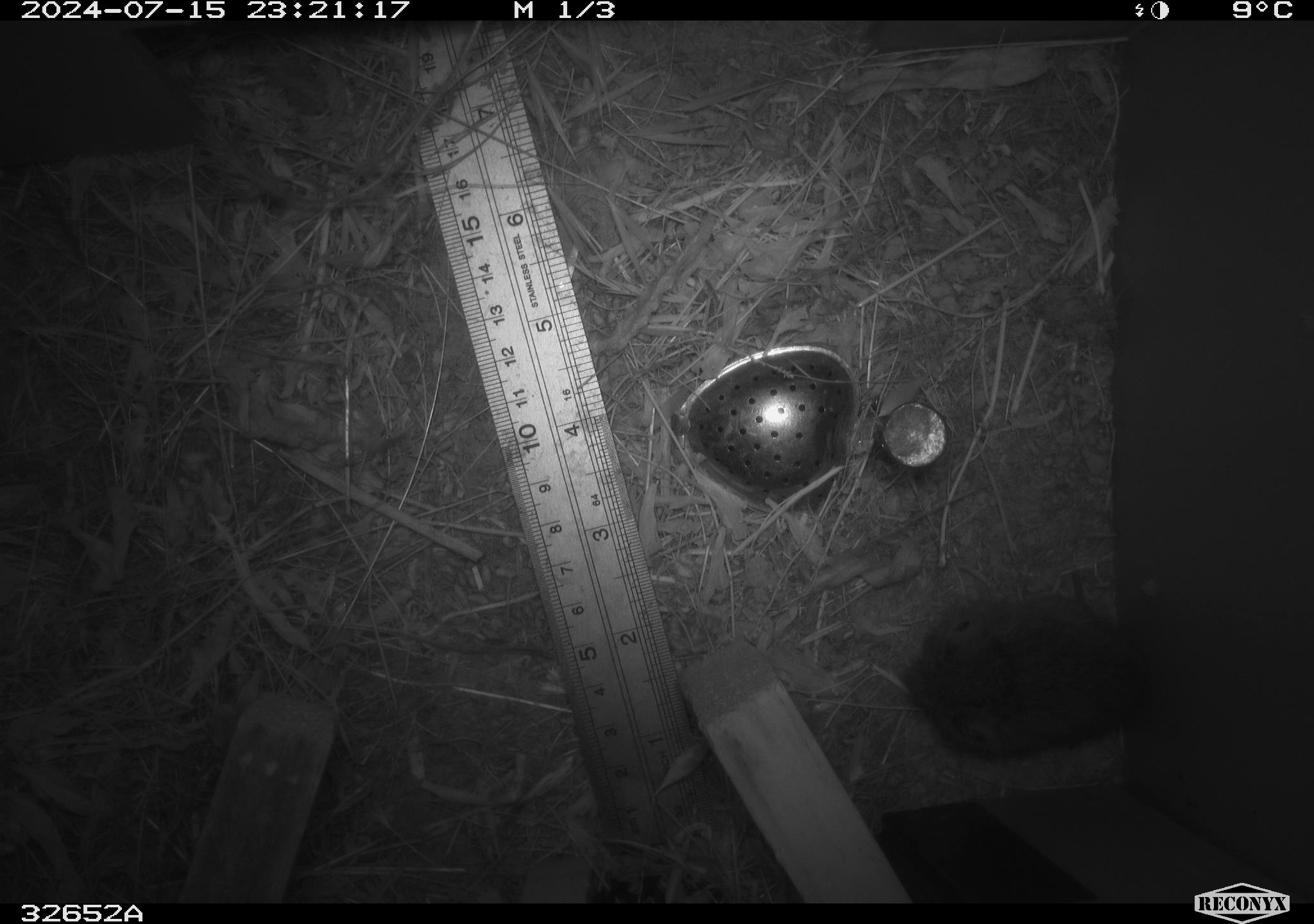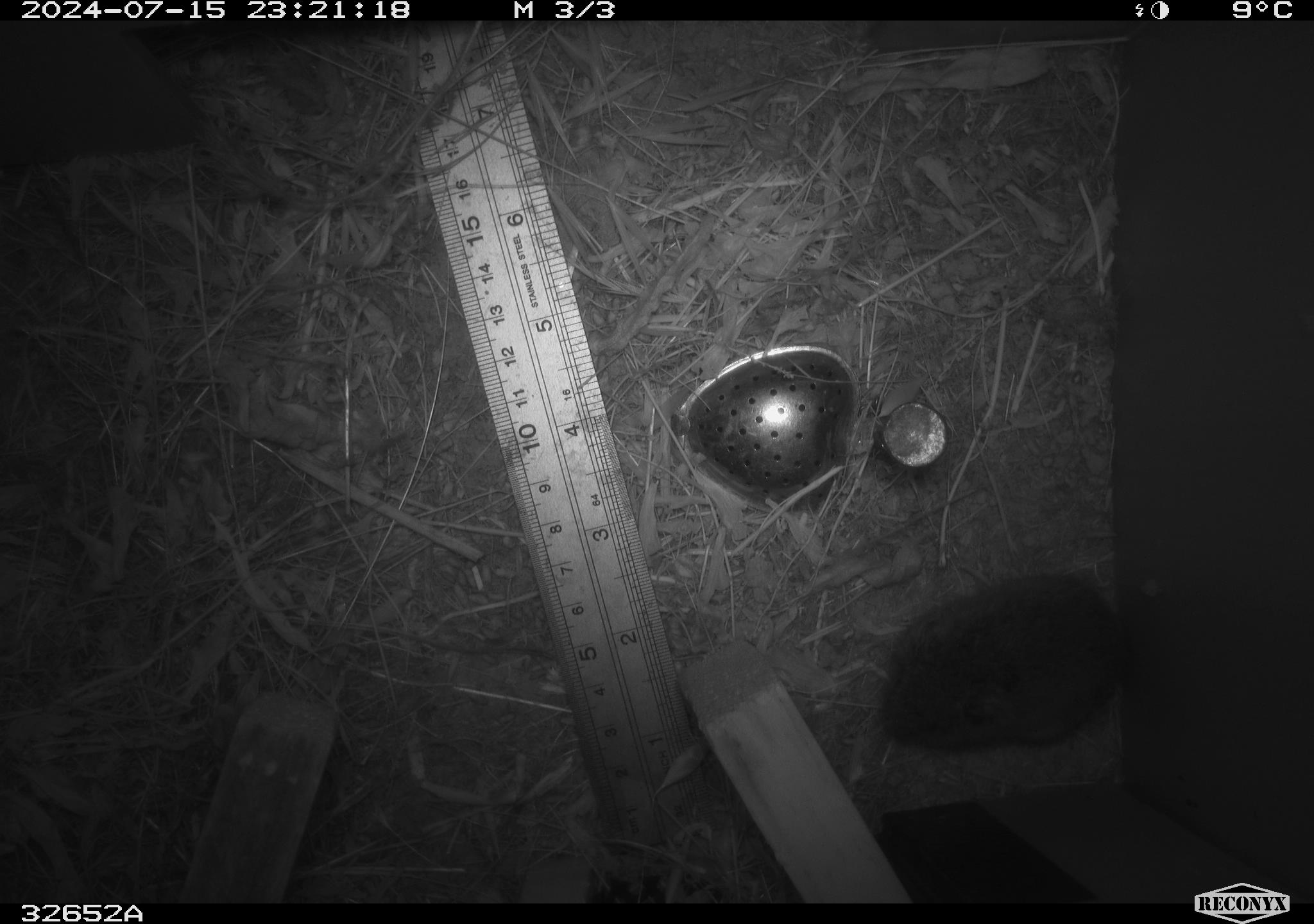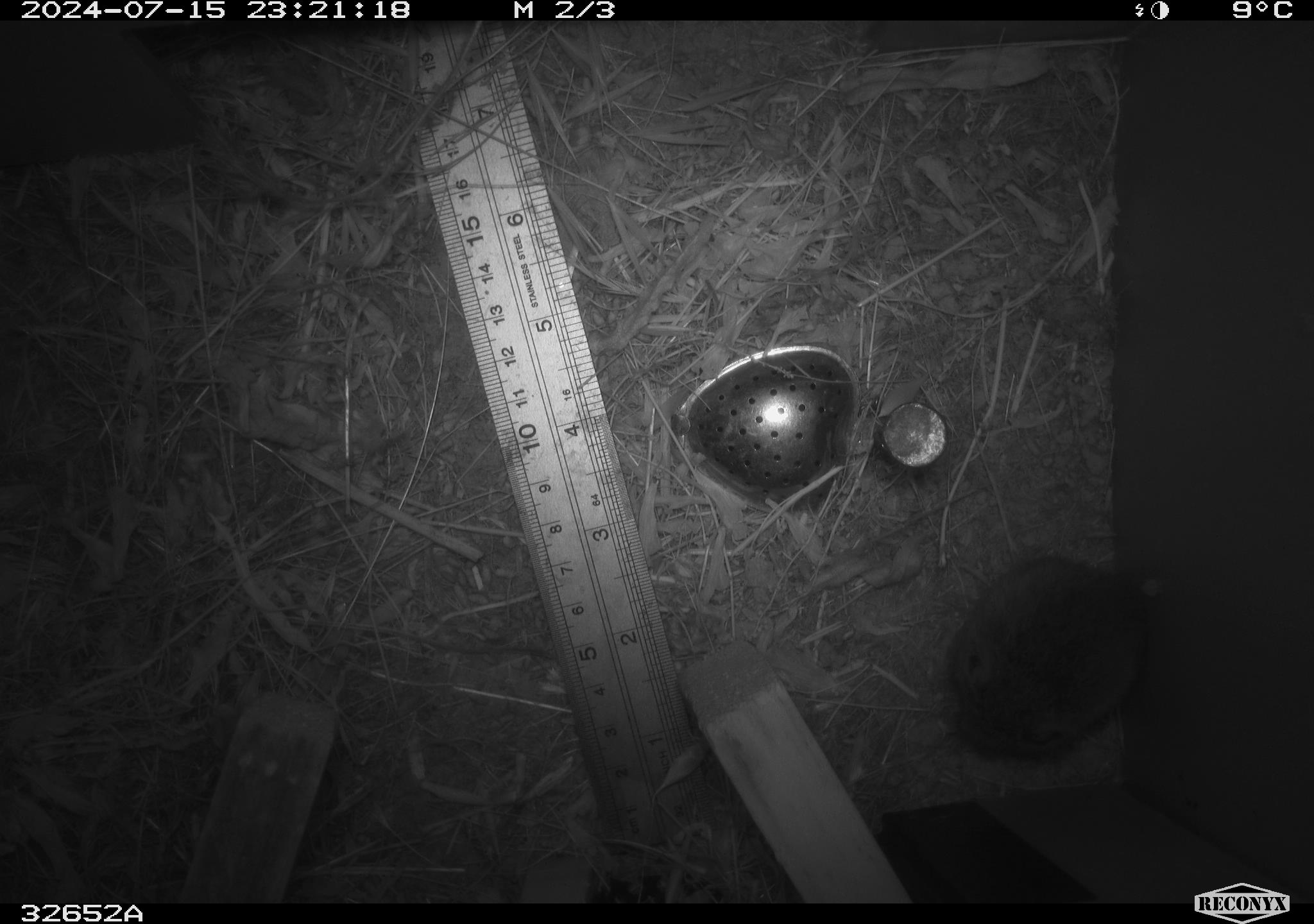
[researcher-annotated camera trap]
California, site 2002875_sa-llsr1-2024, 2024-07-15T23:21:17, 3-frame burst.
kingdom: Animalia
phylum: Chordata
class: Mammalia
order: Rodentia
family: Cricetidae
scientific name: Arvicolinae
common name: voles, lemmings, and muskrats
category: arvicolinae subfamily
Arvicolinae subfamily (voles, lemmings, and muskrats) (Arvicolinae).